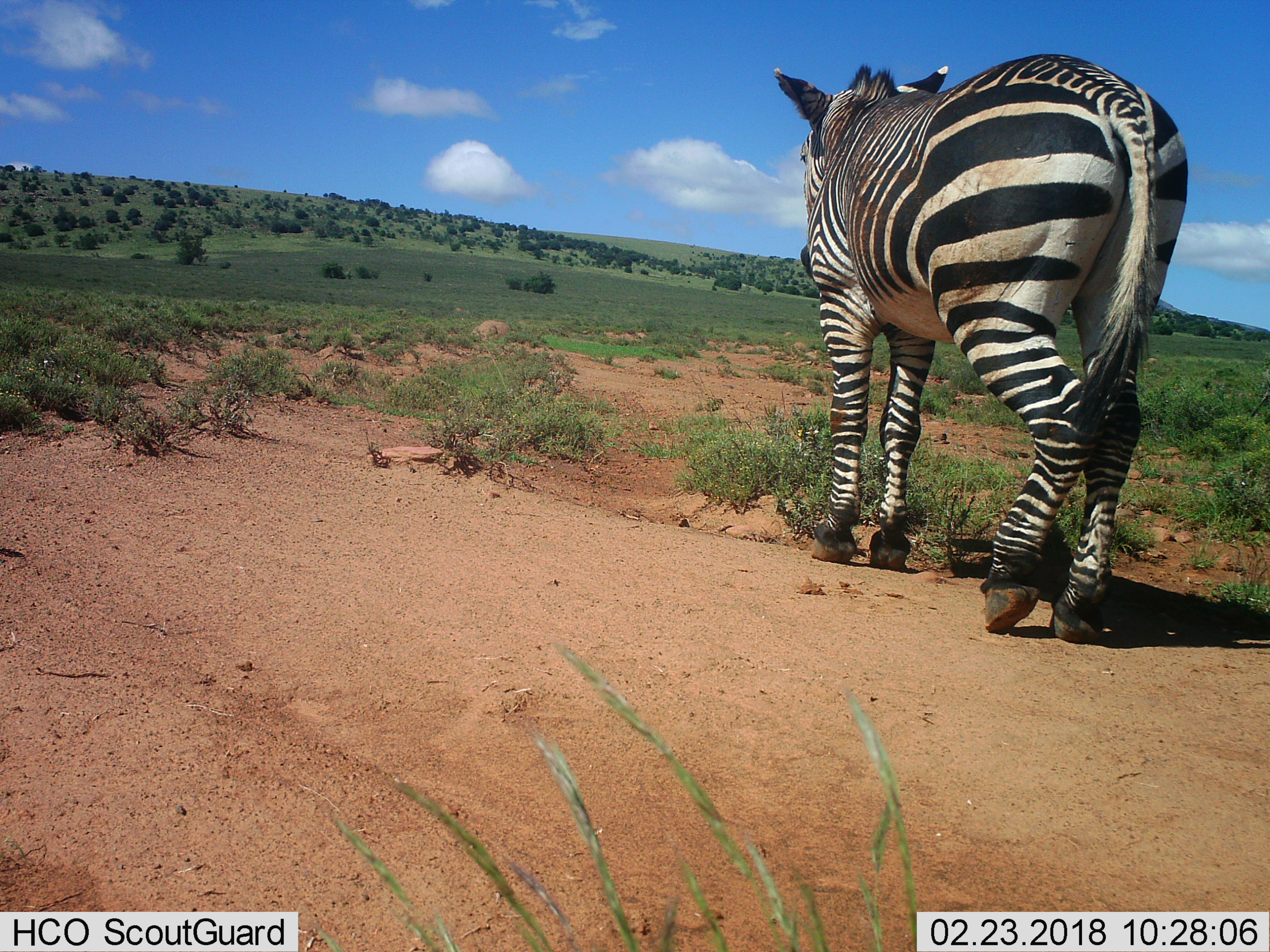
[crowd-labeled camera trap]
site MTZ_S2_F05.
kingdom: Animalia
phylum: Chordata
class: Mammalia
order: Perissodactyla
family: Equidae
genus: Equus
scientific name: Equus zebra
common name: mountain zebra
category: zebramountain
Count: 1.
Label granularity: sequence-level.